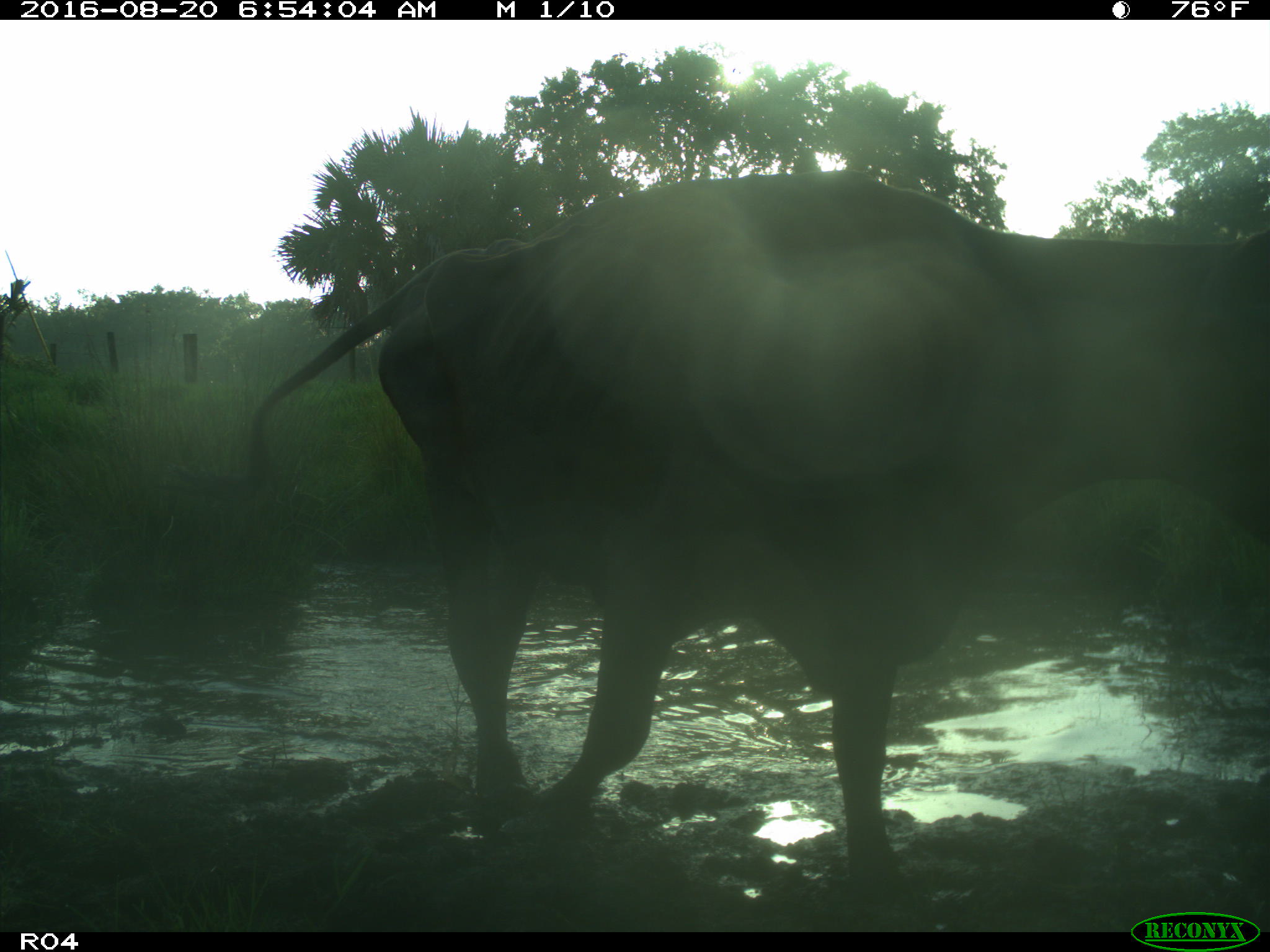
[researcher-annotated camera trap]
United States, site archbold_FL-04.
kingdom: Animalia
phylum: Chordata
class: Mammalia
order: Artiodactyla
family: Bovidae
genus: Bos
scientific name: Bos taurus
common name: domestic cow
Bos taurus (domestic cow).